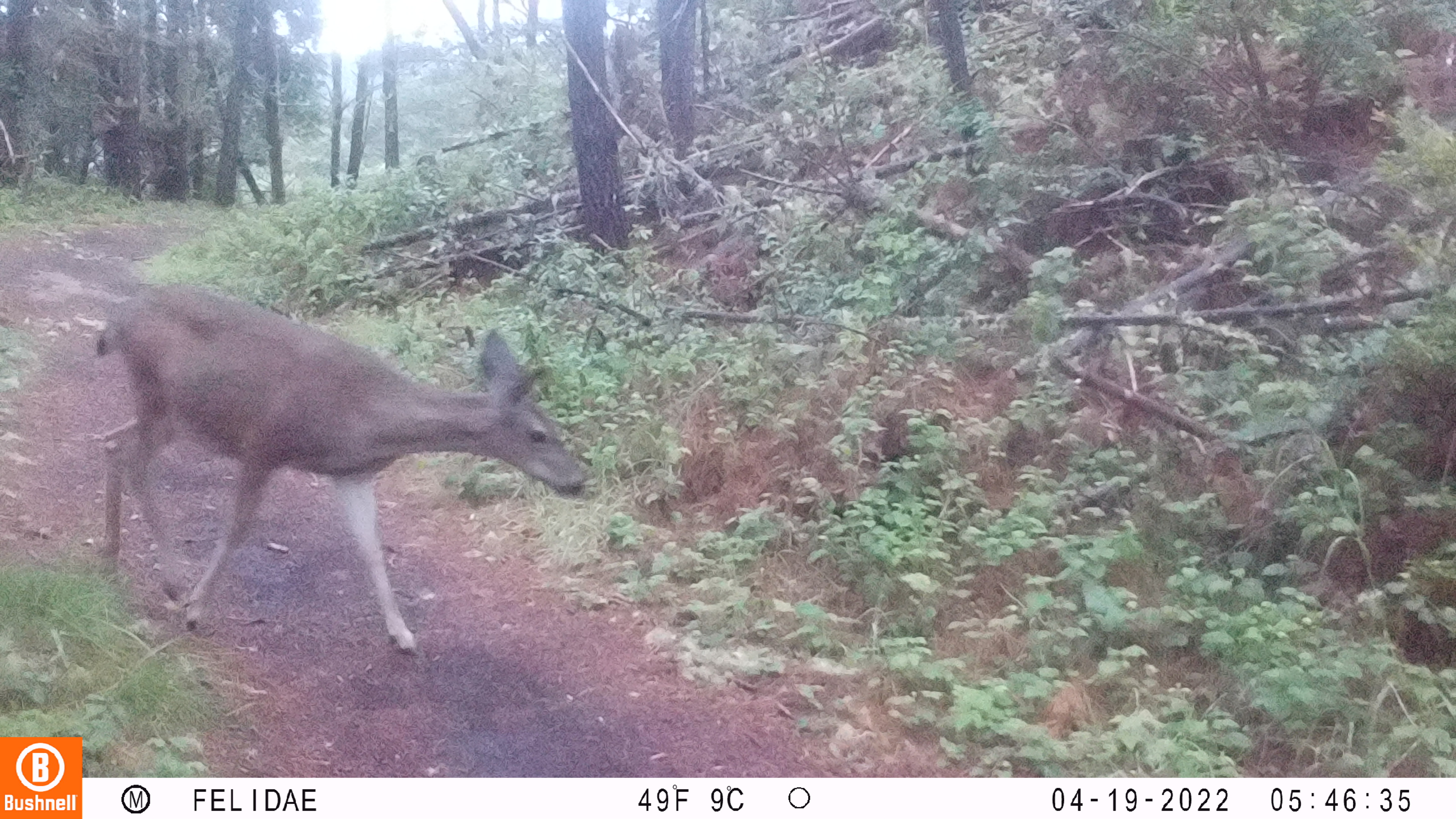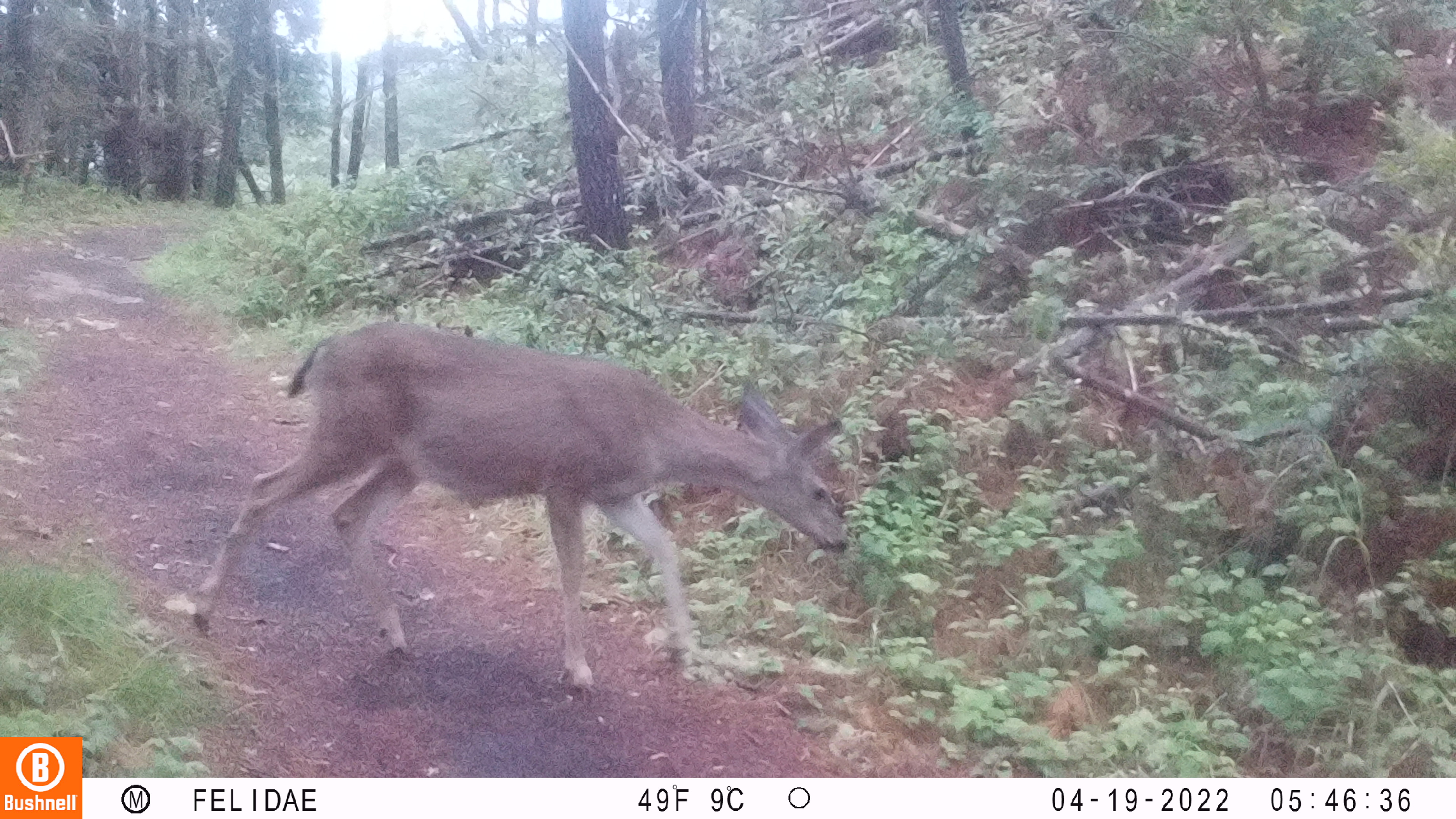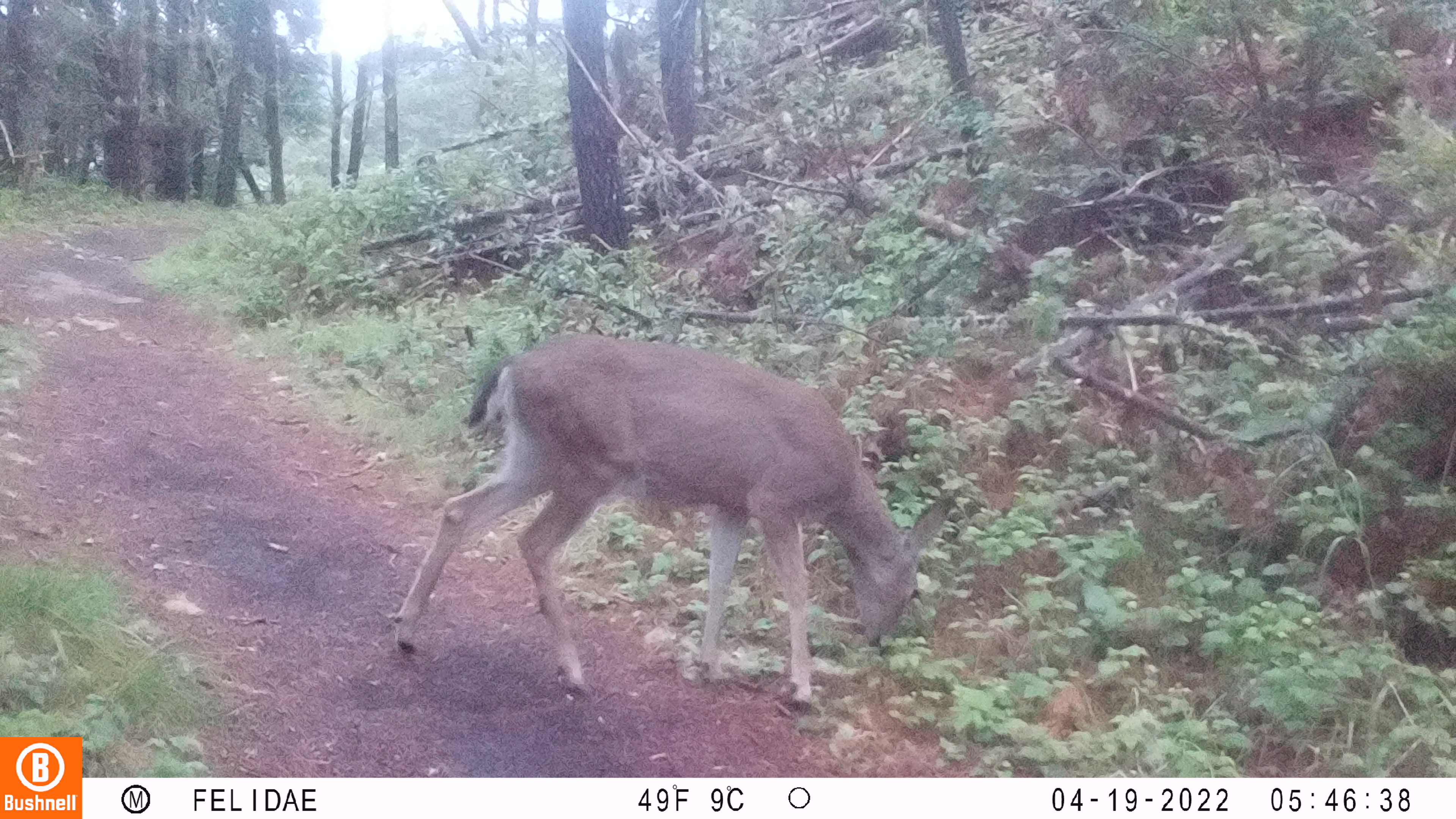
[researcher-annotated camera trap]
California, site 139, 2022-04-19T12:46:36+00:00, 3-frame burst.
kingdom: Animalia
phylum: Chordata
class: Mammalia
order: Artiodactyla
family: Cervidae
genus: Odocoileus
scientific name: Odocoileus hemionus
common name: mule deer